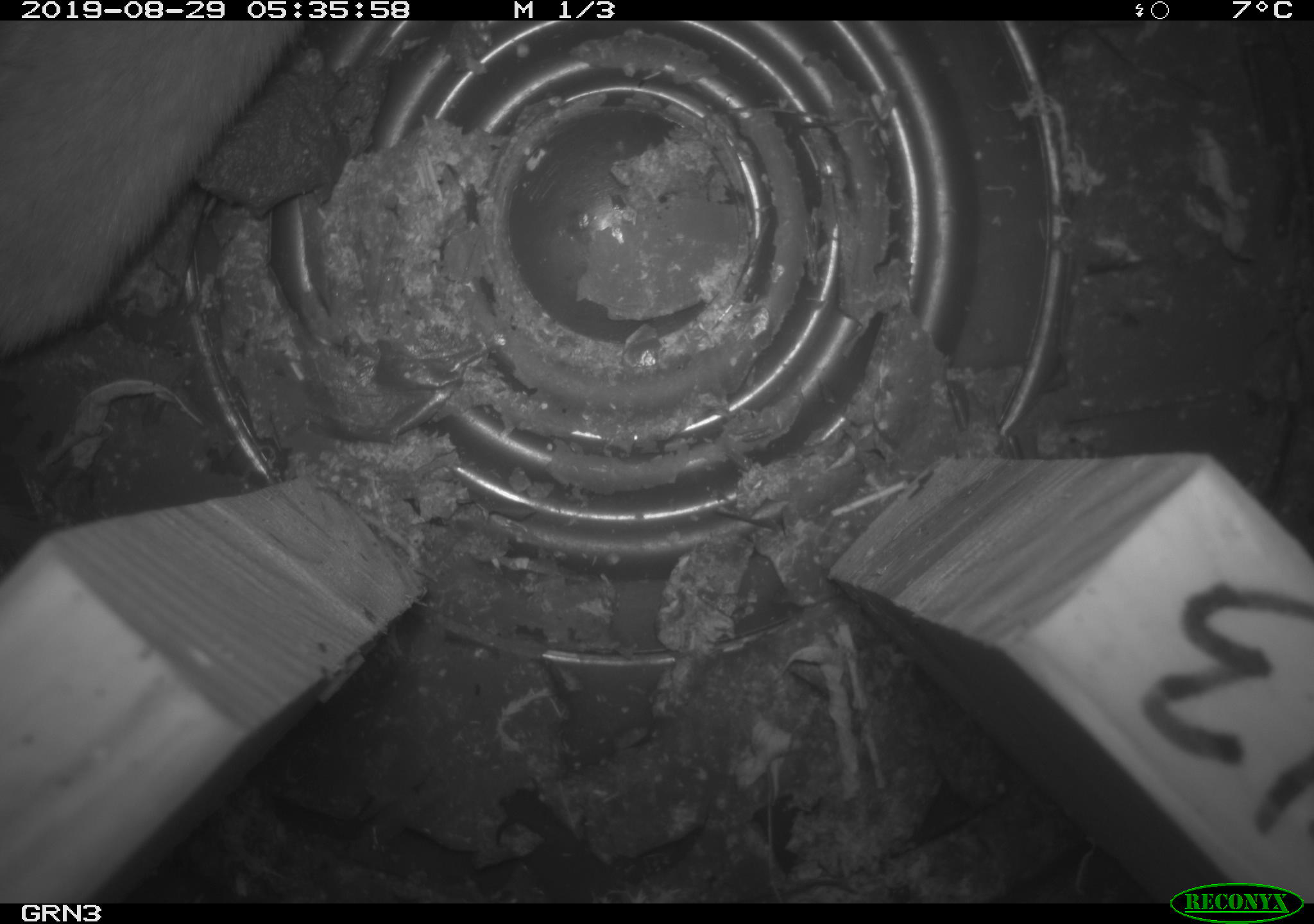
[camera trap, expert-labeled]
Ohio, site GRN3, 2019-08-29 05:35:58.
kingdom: Animalia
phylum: Chordata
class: Mammalia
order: Carnivora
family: Mustelidae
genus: Neogale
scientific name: Neogale frenata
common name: long-tailed weasel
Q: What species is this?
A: Long-tailed weasel (Neogale frenata).